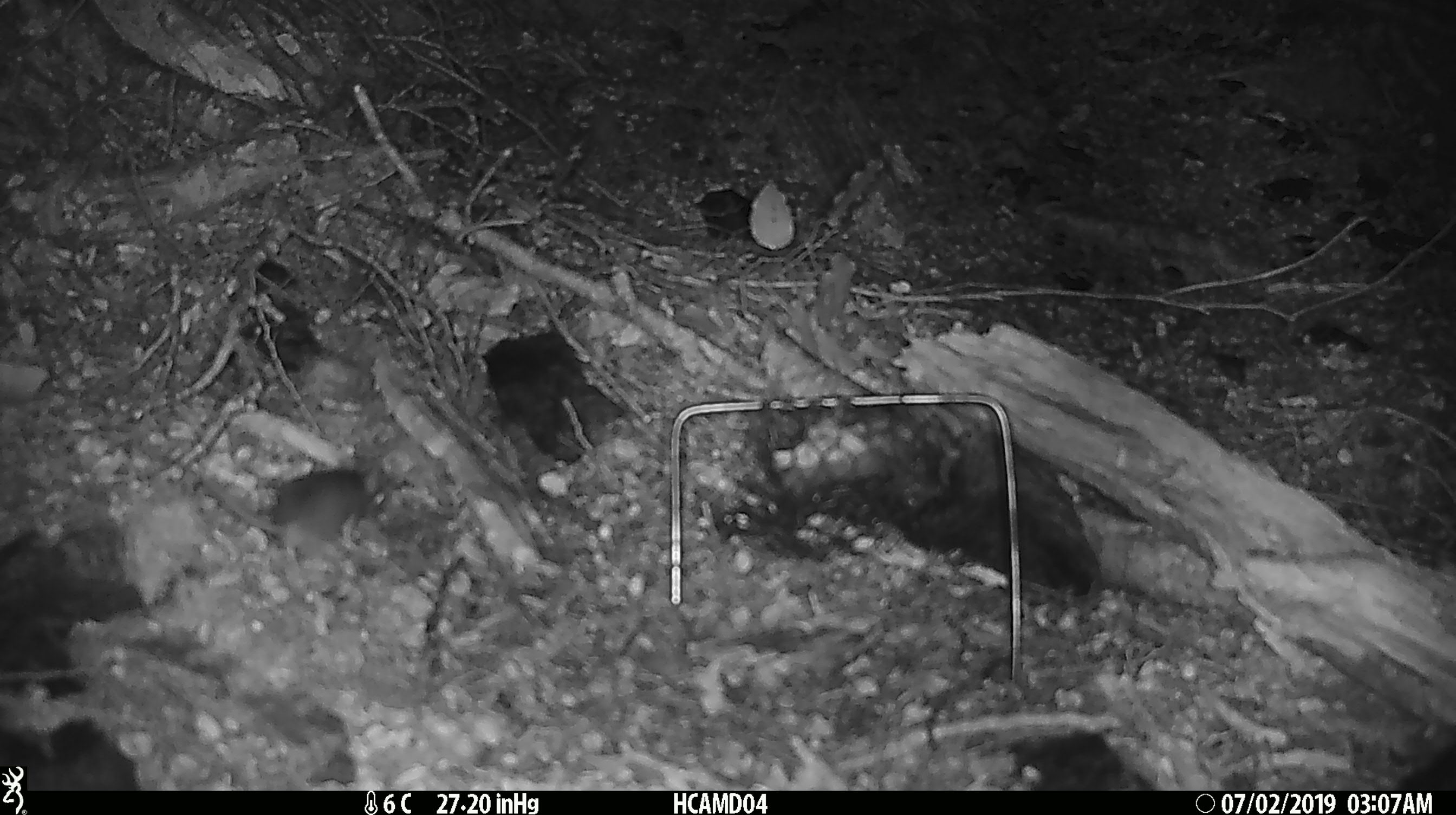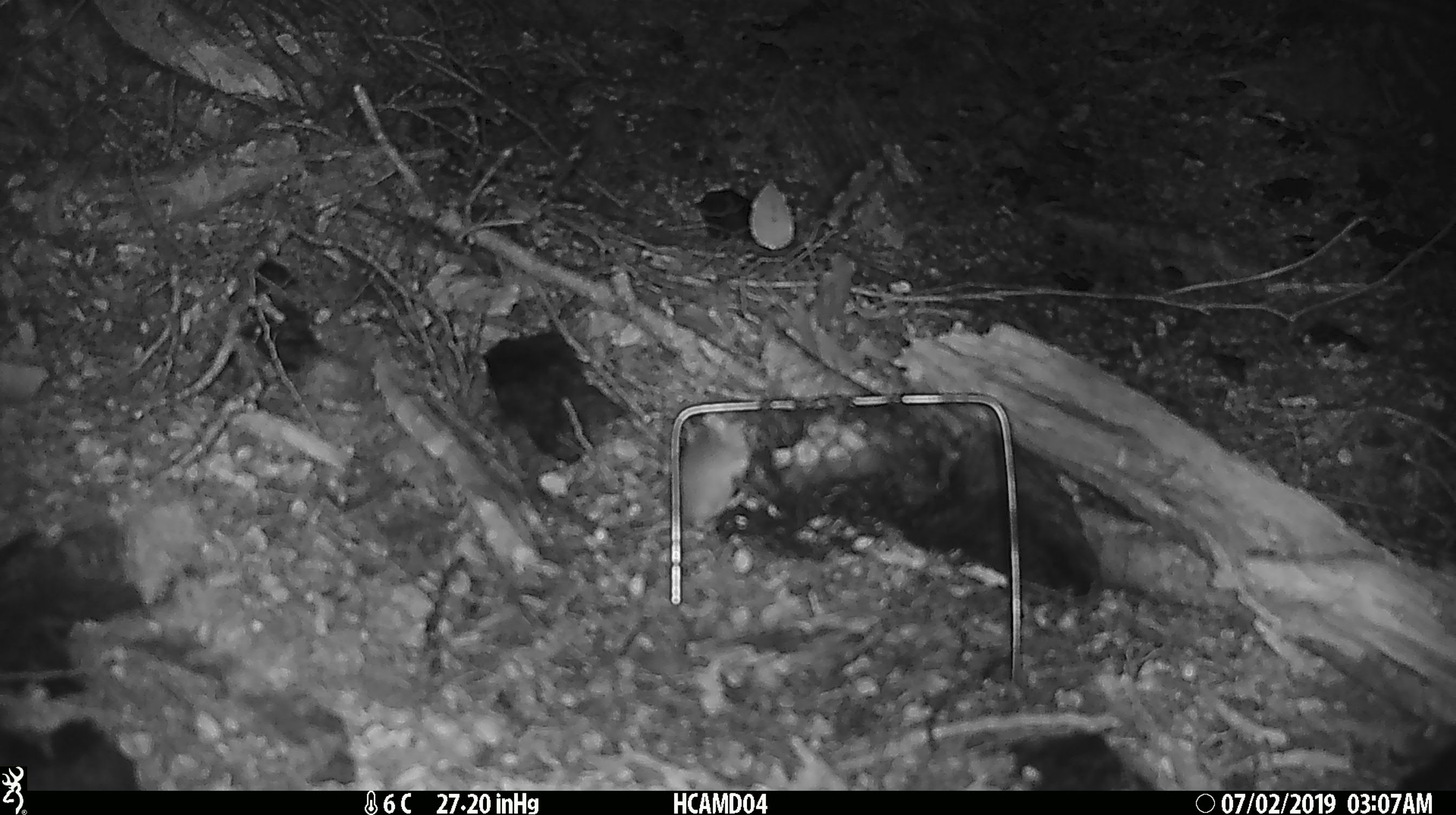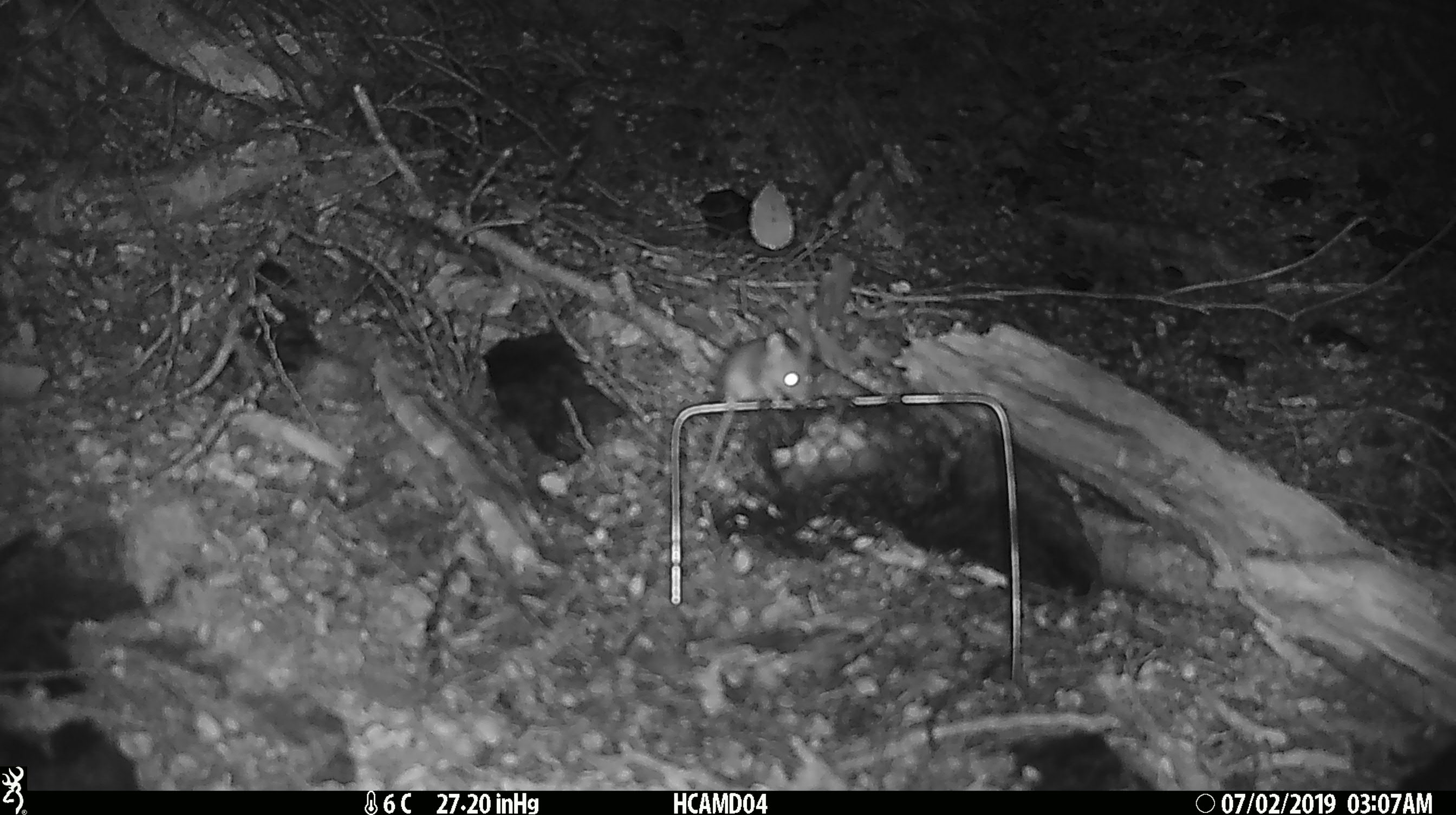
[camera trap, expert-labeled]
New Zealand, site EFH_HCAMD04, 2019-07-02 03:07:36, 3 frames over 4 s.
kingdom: Animalia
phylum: Chordata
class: Mammalia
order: Rodentia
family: Muridae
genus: Mus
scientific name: Mus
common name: mouse